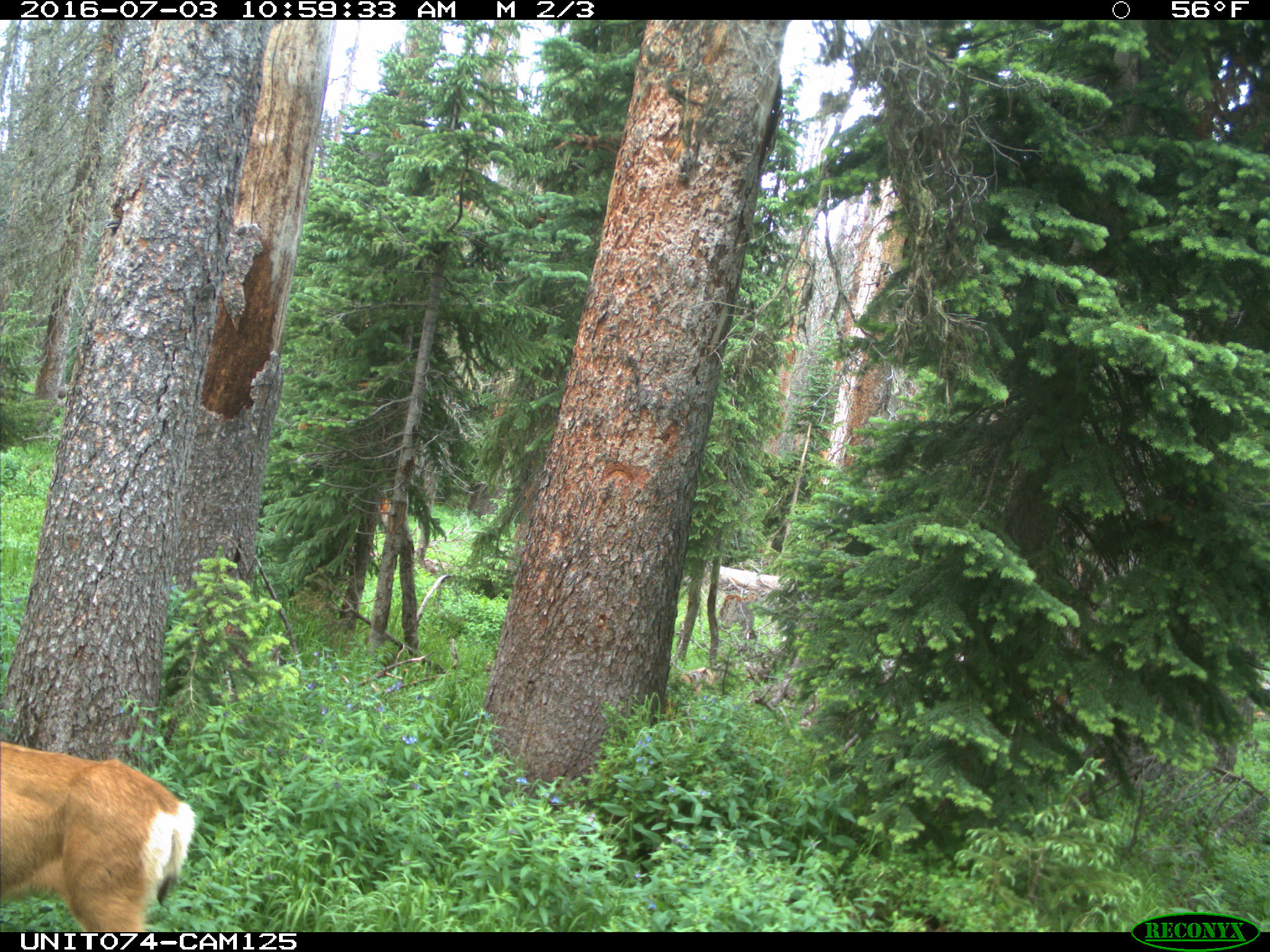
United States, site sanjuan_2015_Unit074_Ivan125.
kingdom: Animalia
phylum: Chordata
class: Mammalia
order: Artiodactyla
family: Cervidae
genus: Odocoileus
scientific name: Odocoileus hemionus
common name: mule deer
Odocoileus hemionus (mule deer).